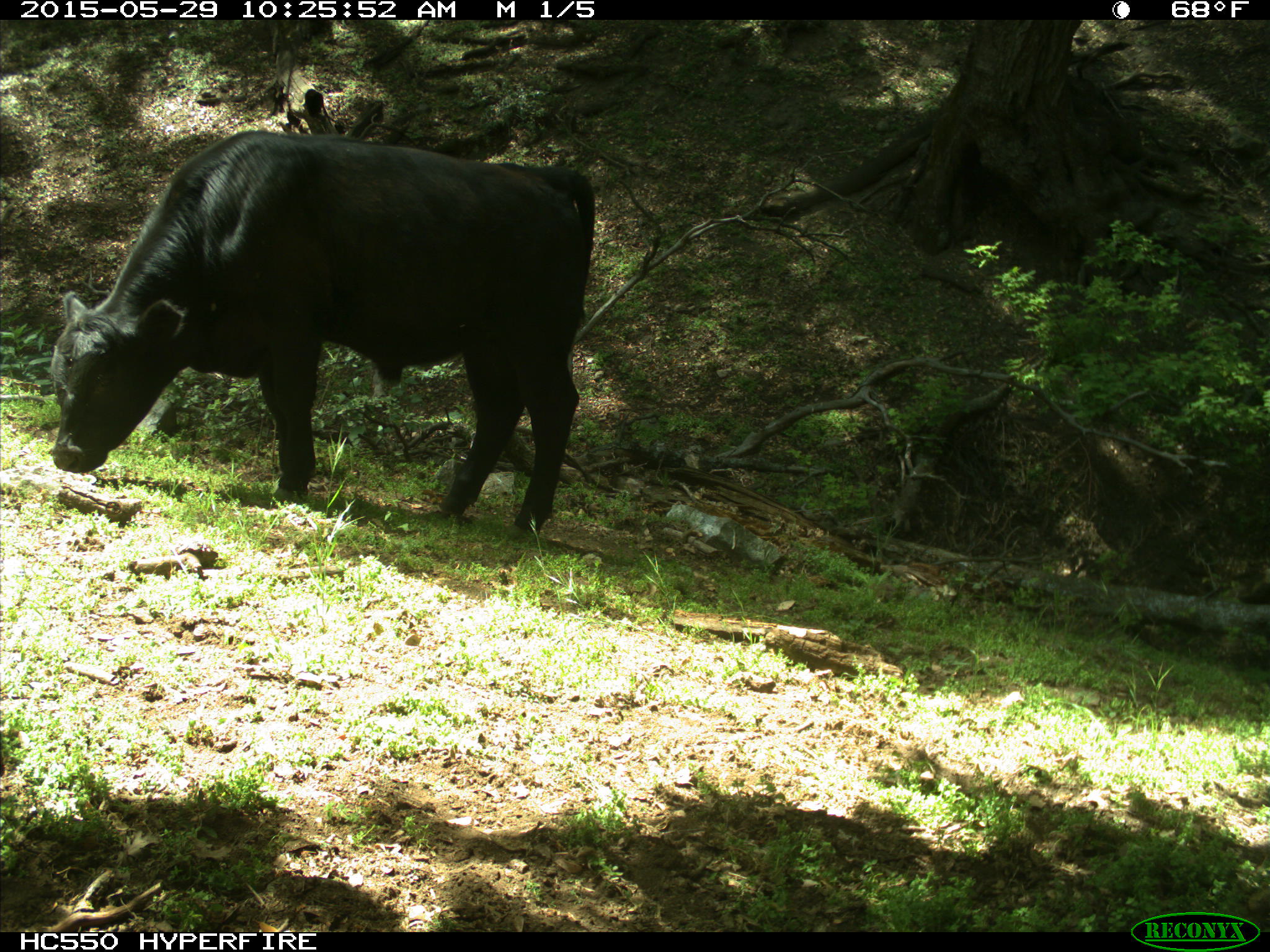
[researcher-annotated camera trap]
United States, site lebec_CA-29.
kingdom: Animalia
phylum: Chordata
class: Mammalia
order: Artiodactyla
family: Bovidae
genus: Bos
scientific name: Bos taurus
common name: domestic cow